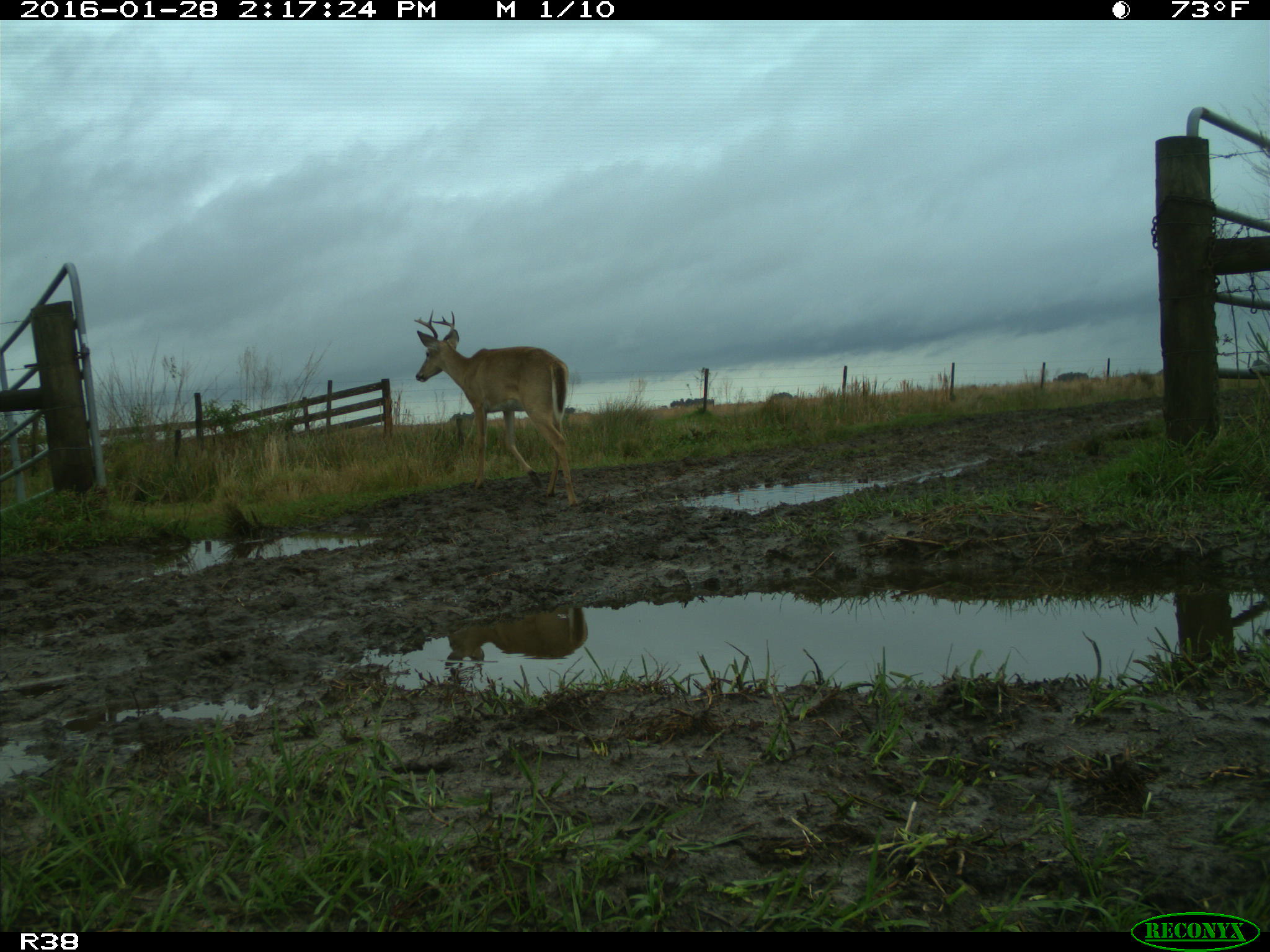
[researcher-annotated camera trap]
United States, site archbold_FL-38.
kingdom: Animalia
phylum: Chordata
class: Mammalia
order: Artiodactyla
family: Cervidae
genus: Odocoileus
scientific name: Odocoileus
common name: deer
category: unidentified deer